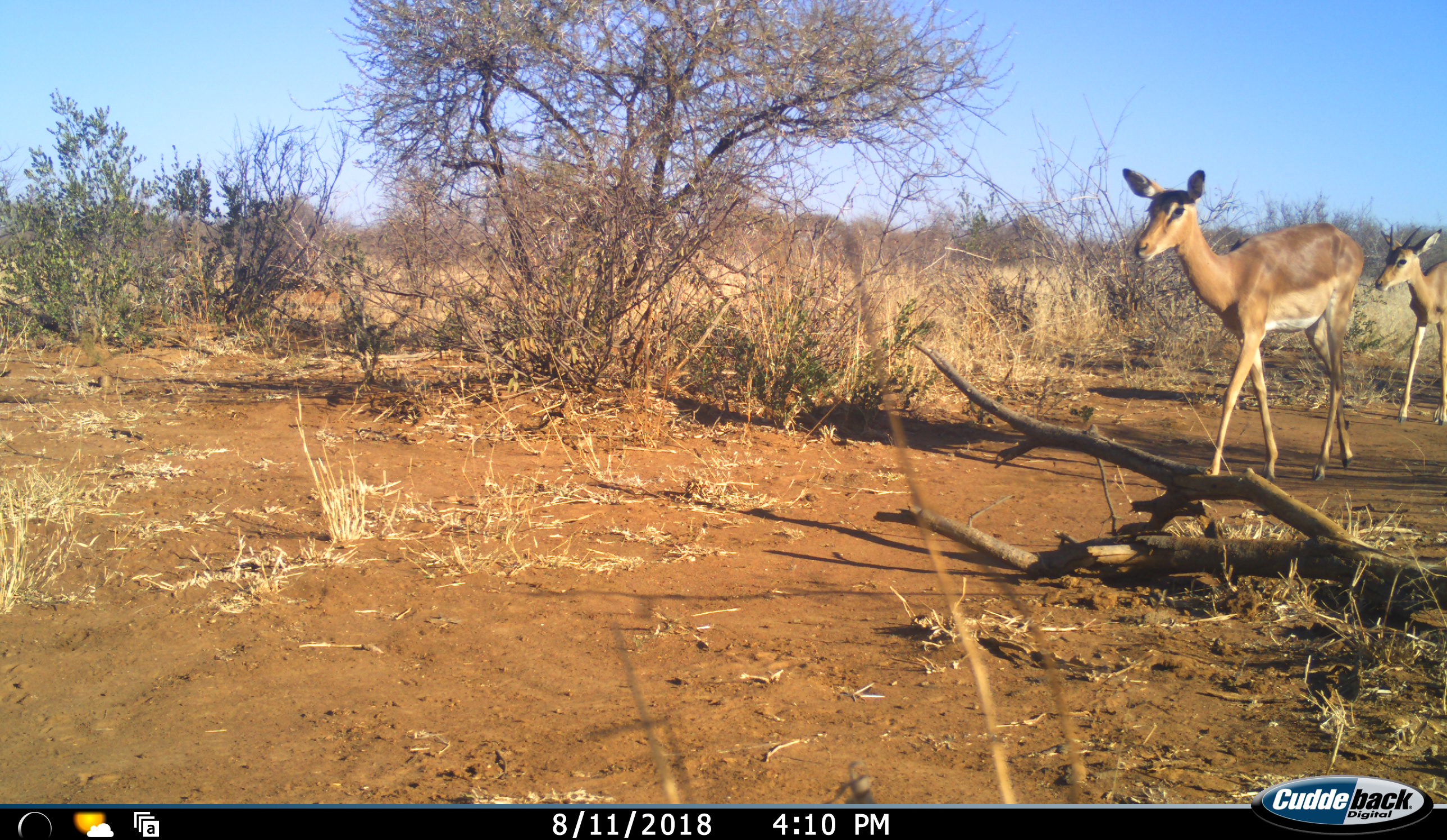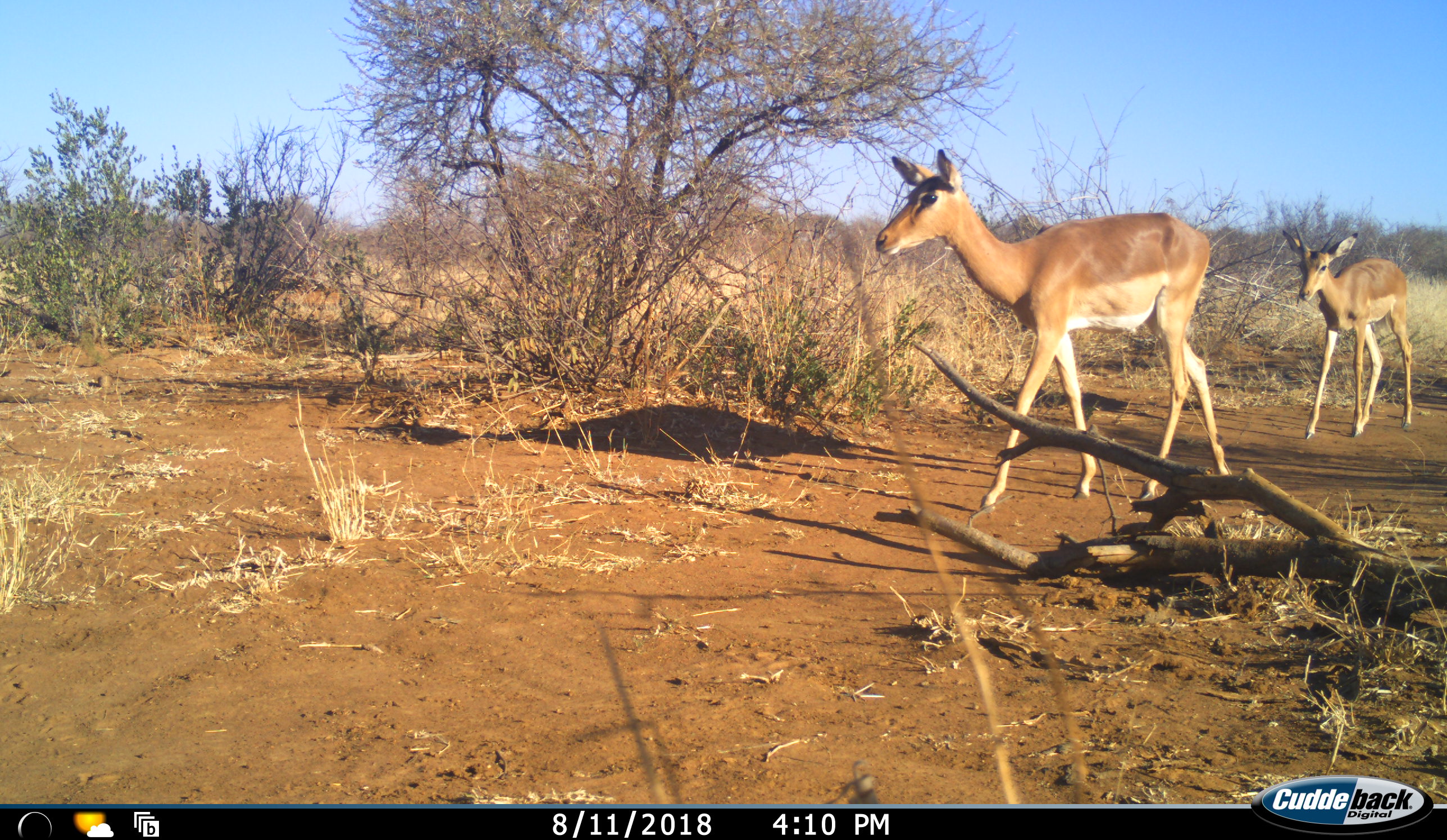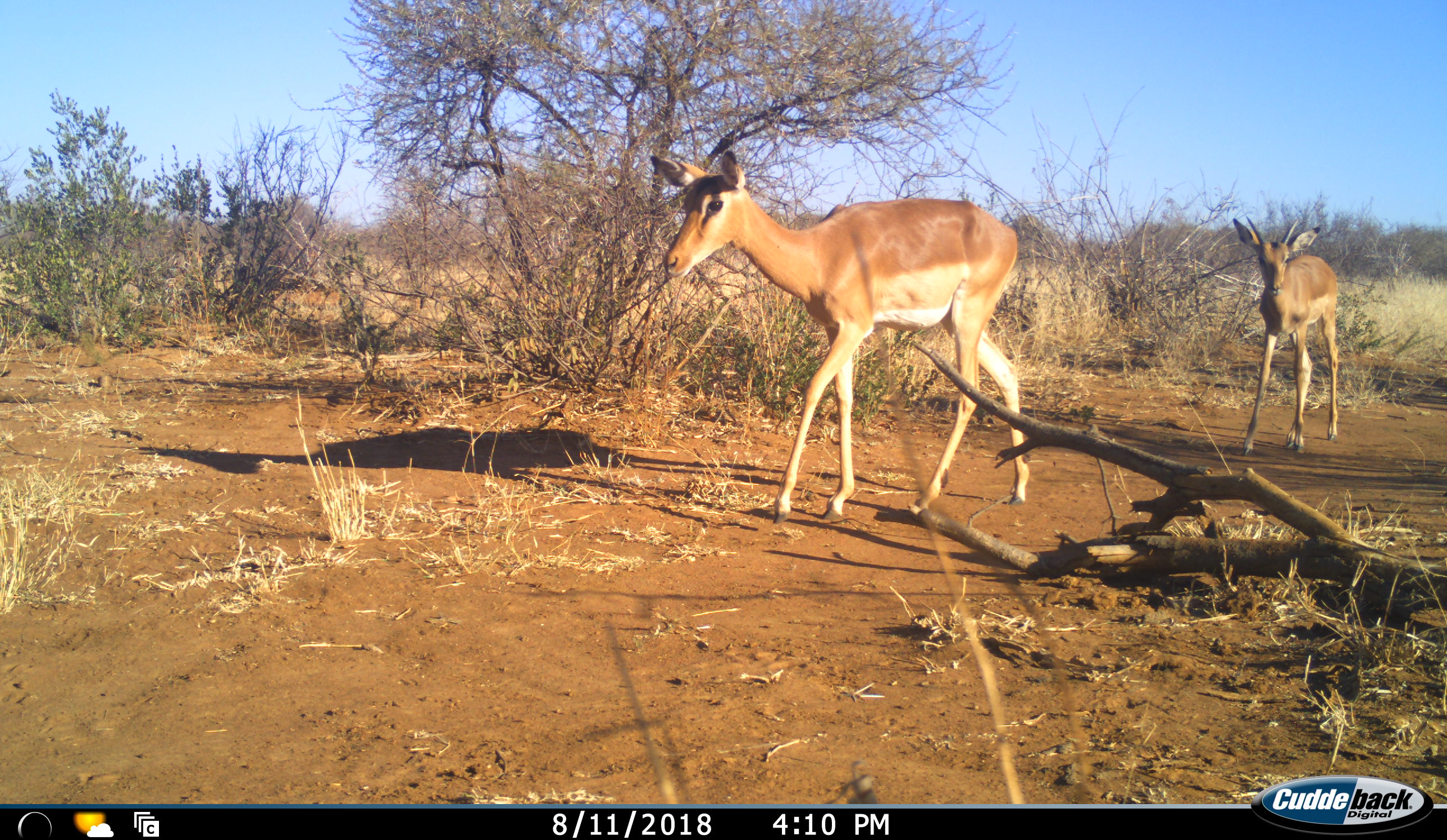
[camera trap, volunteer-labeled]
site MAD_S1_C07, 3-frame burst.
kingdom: Animalia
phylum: Chordata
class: Mammalia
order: Artiodactyla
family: Bovidae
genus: Aepyceros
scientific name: Aepyceros melampus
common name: impala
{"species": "impala (Aepyceros melampus)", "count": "2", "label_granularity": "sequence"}